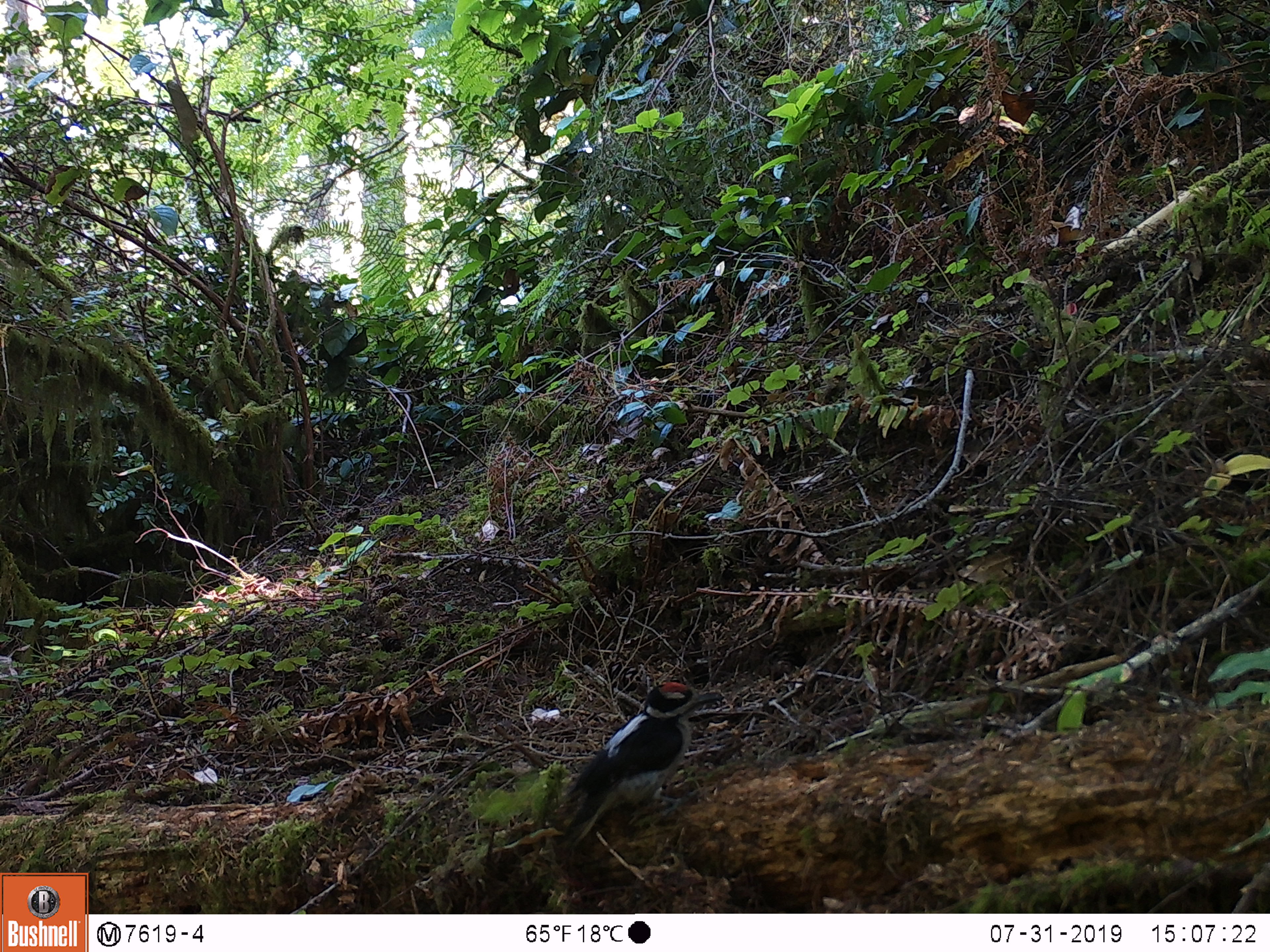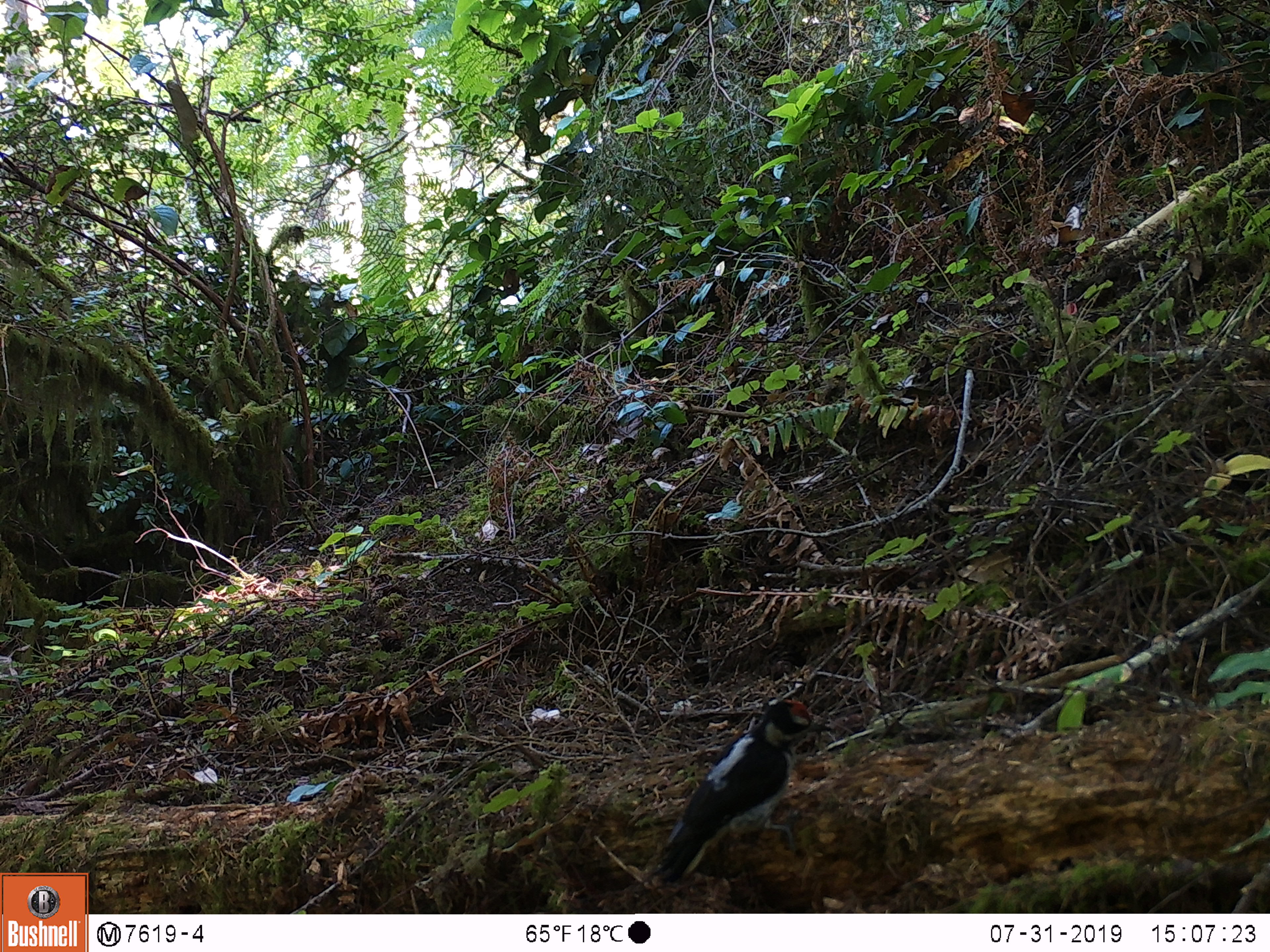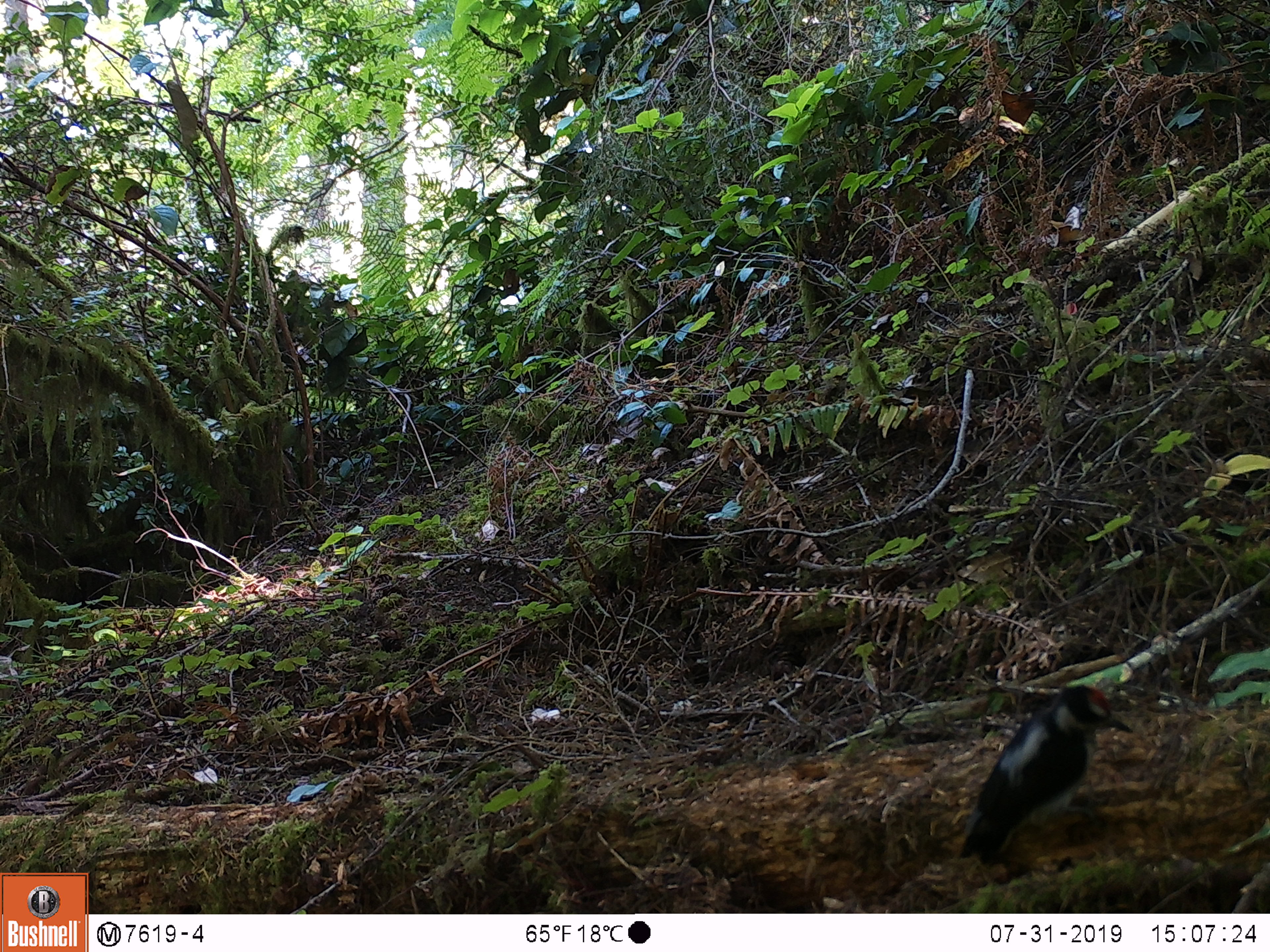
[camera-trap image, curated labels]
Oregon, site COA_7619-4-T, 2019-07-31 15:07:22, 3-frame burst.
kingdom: Animalia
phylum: Chordata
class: Aves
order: Piciformes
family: Picidae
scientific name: Picidae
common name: woodpeckers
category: picidae family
Picidae family (woodpeckers) (Picidae).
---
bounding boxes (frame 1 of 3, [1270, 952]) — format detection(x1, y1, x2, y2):
picidae family: detection(551, 678, 725, 847)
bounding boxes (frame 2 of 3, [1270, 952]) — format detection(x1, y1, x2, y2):
picidae family: detection(649, 696, 833, 886)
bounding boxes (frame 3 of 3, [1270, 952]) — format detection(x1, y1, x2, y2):
picidae family: detection(953, 679, 1134, 874)